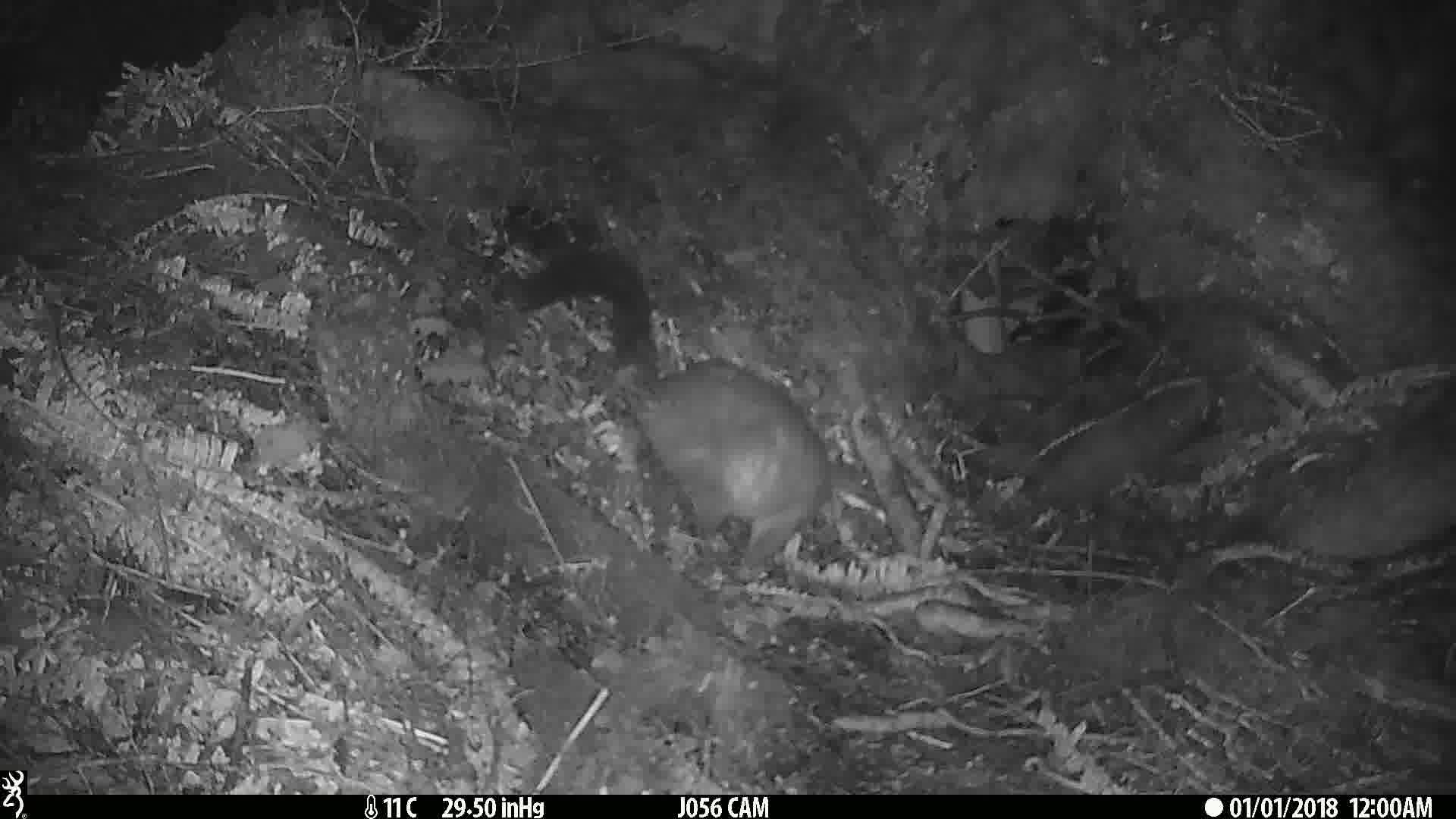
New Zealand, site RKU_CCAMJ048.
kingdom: Animalia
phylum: Chordata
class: Mammalia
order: Diprotodontia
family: Phalangeridae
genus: Trichosurus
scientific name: Trichosurus vulpecula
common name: common brushtail possum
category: possum